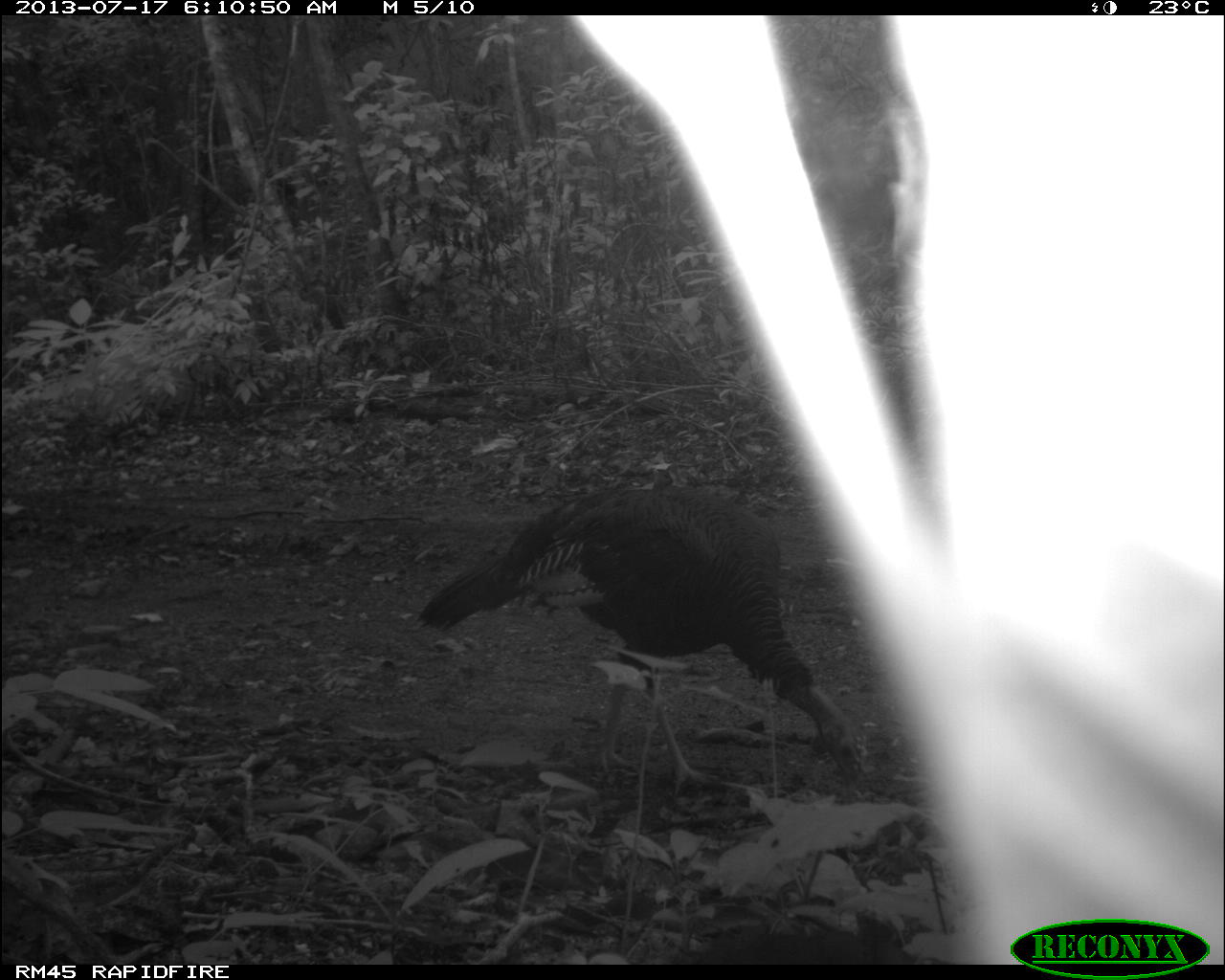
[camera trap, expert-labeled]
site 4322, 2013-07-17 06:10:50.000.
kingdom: Animalia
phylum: Chordata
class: Aves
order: Galliformes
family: Phasianidae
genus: Meleagris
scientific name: Meleagris ocellata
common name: ocellated turkey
Meleagris ocellata (ocellated turkey), count 1, sex female.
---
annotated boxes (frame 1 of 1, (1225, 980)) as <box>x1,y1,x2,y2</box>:
meleagris ocellata: <box>416,478,870,793</box>